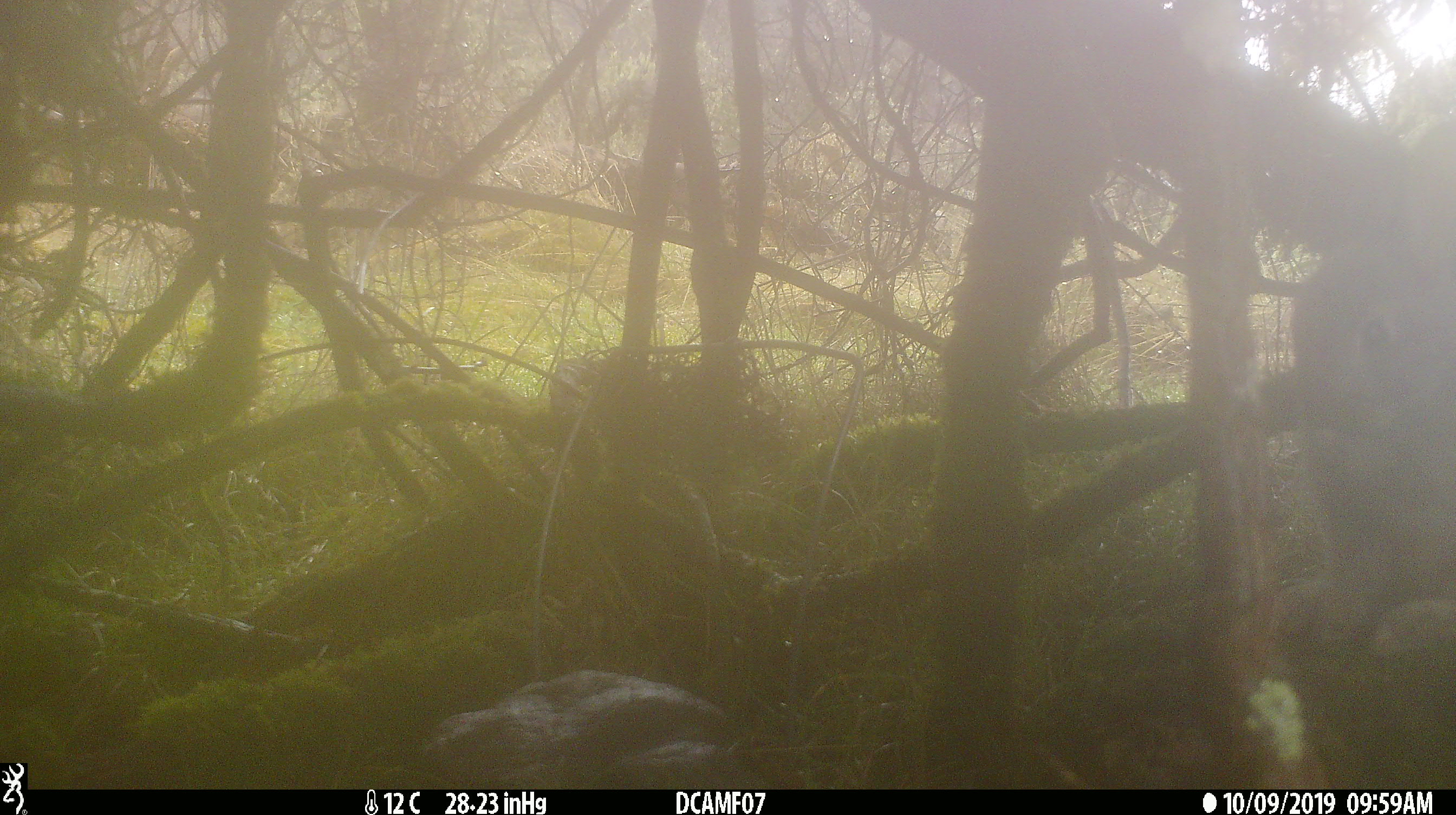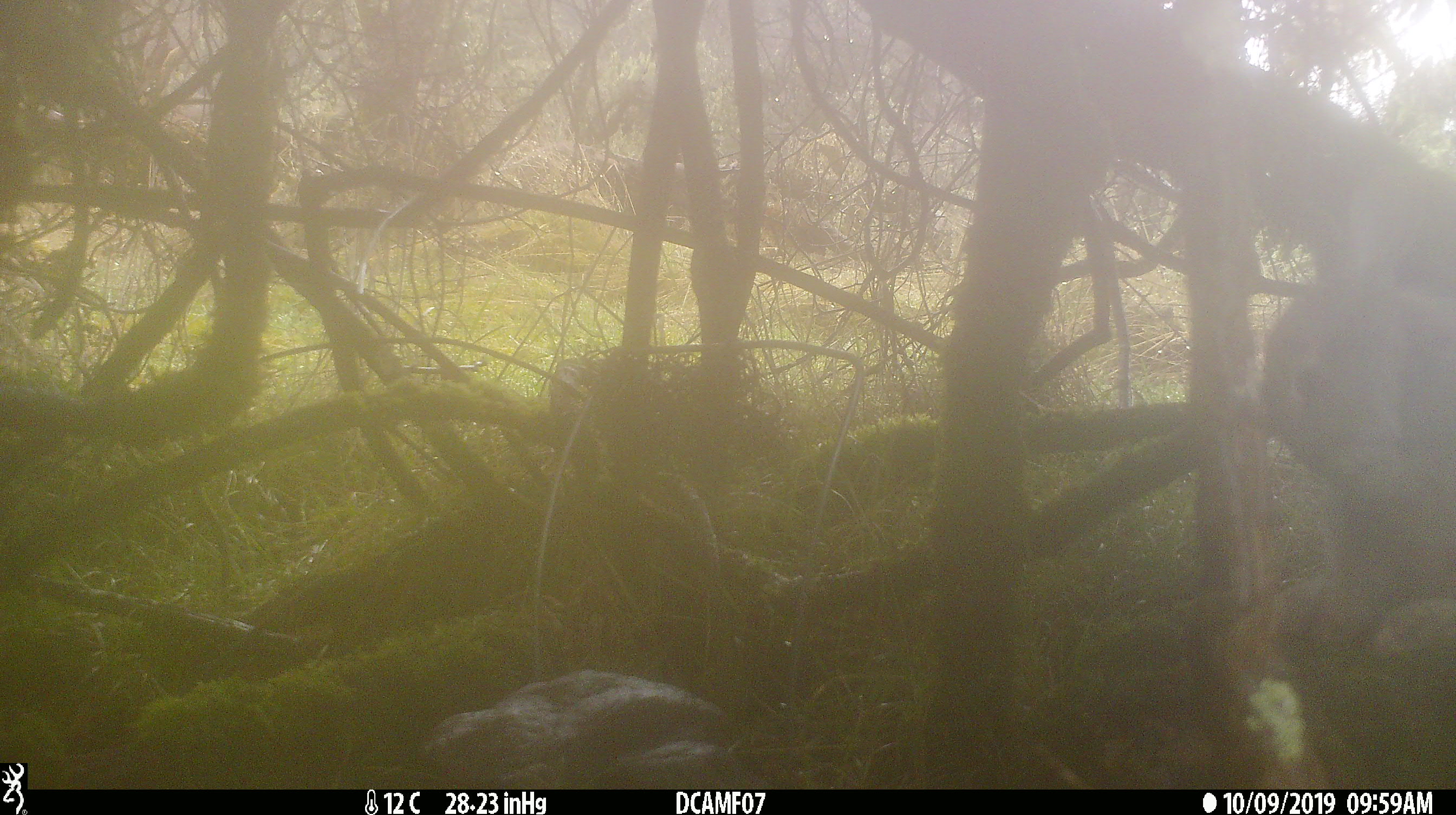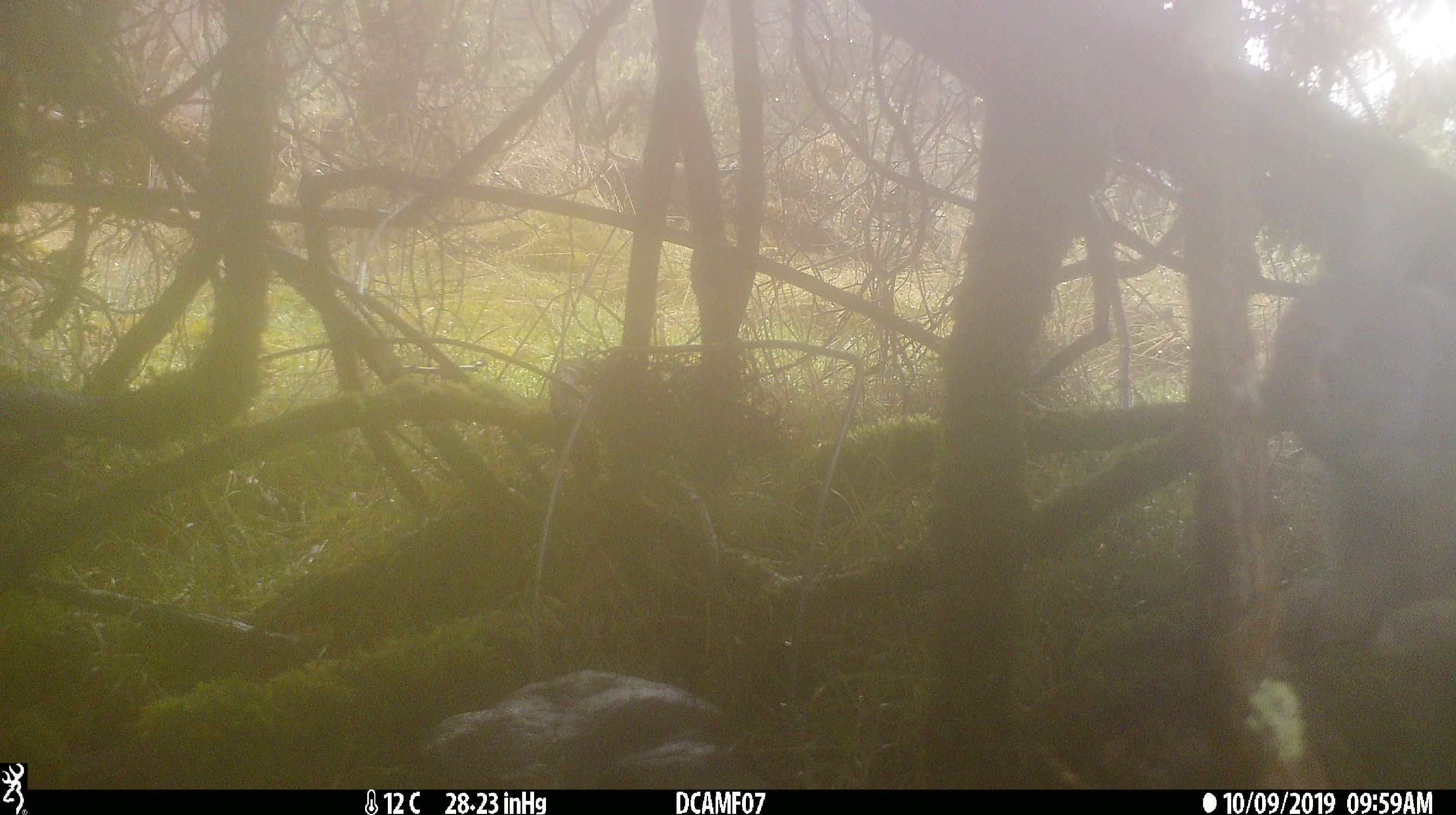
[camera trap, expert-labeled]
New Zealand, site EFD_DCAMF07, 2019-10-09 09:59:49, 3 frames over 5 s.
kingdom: Animalia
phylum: Chordata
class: Mammalia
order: Lagomorpha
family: Leporidae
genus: Oryctolagus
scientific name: Oryctolagus cuniculus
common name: european rabbit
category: rabbit